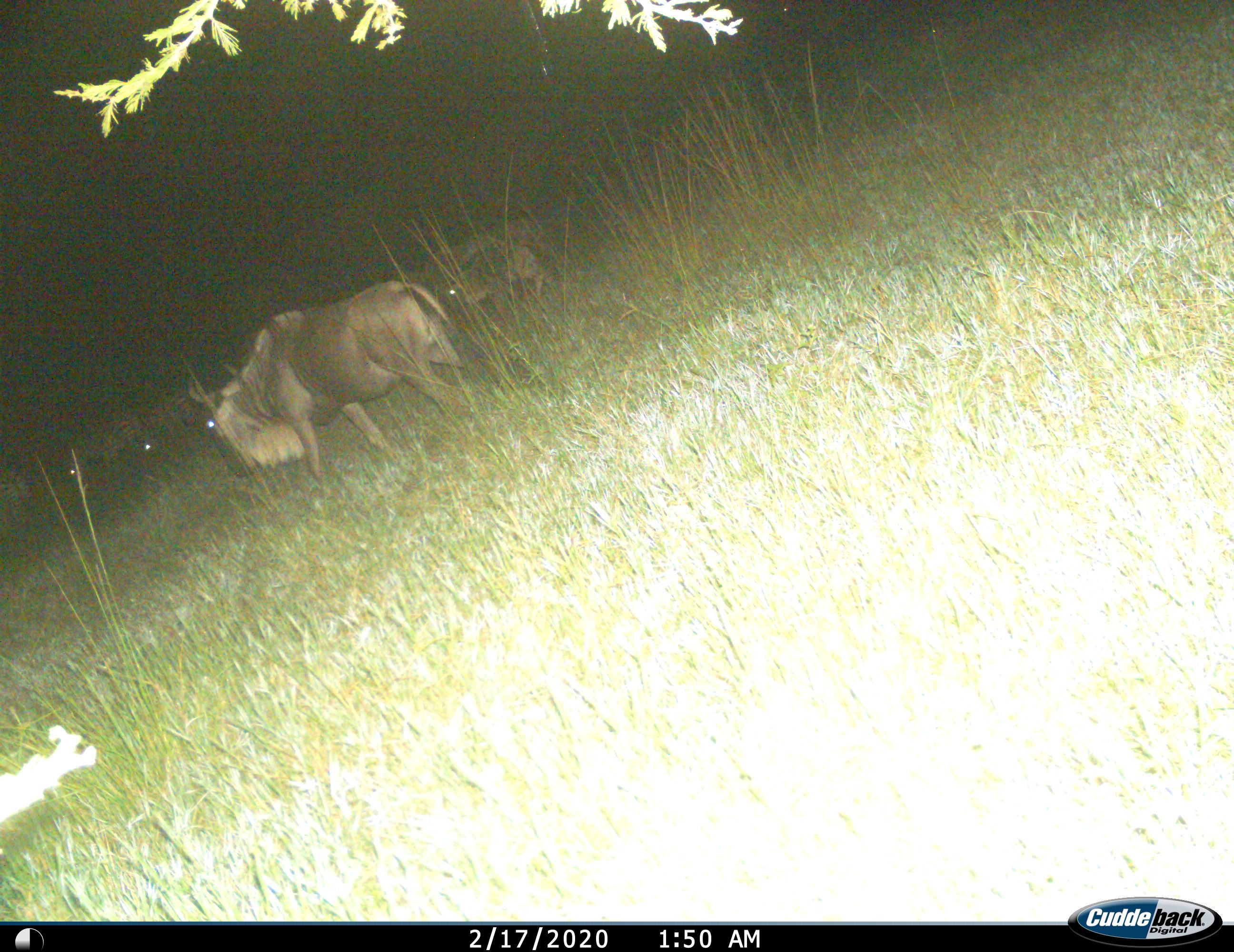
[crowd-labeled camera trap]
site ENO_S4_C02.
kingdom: Animalia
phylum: Chordata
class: Mammalia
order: Artiodactyla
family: Bovidae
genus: Connochaetes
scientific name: Connochaetes taurinus taurinus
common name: blue wildebeest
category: wildebeestblue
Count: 3.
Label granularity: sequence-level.